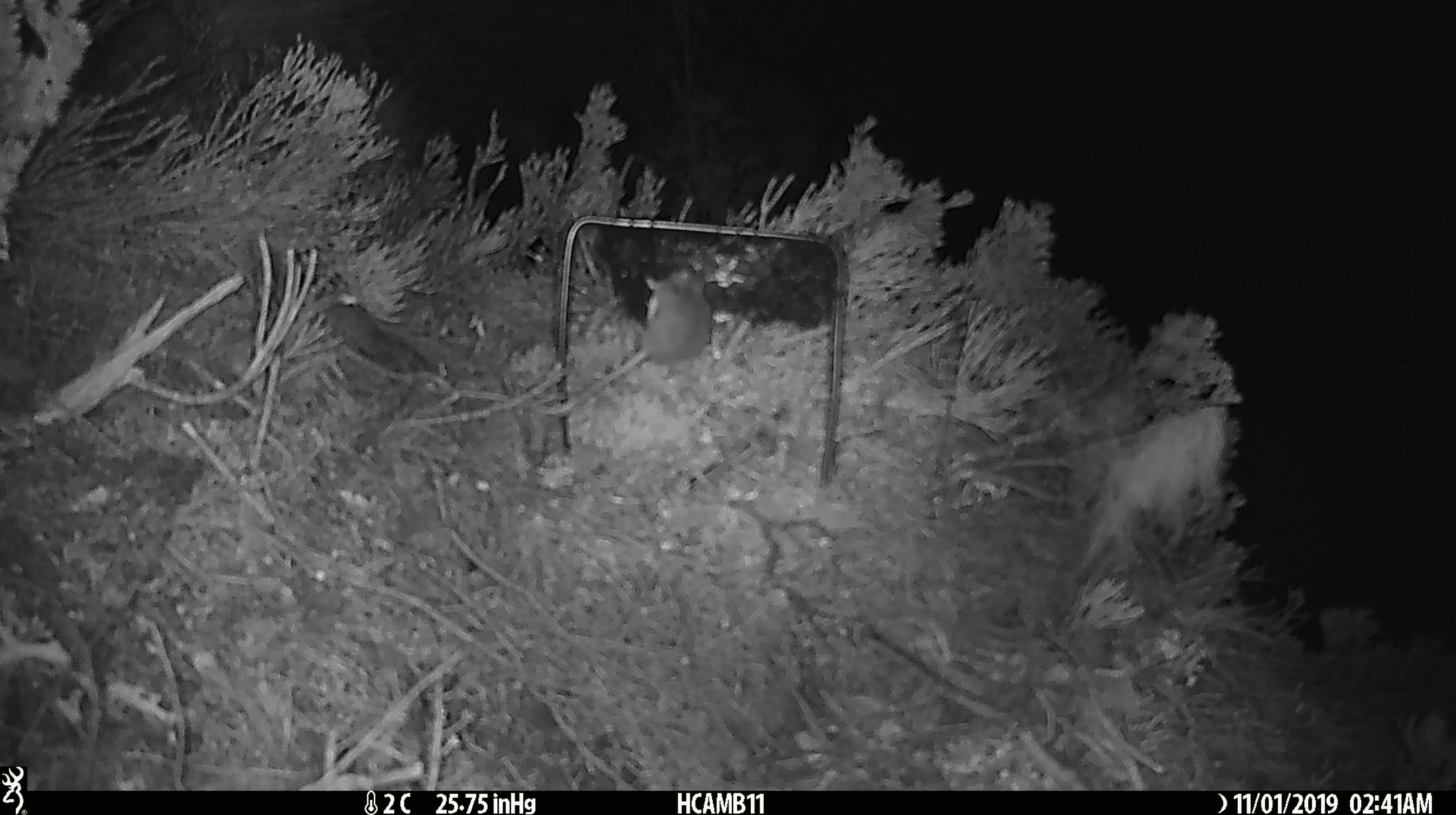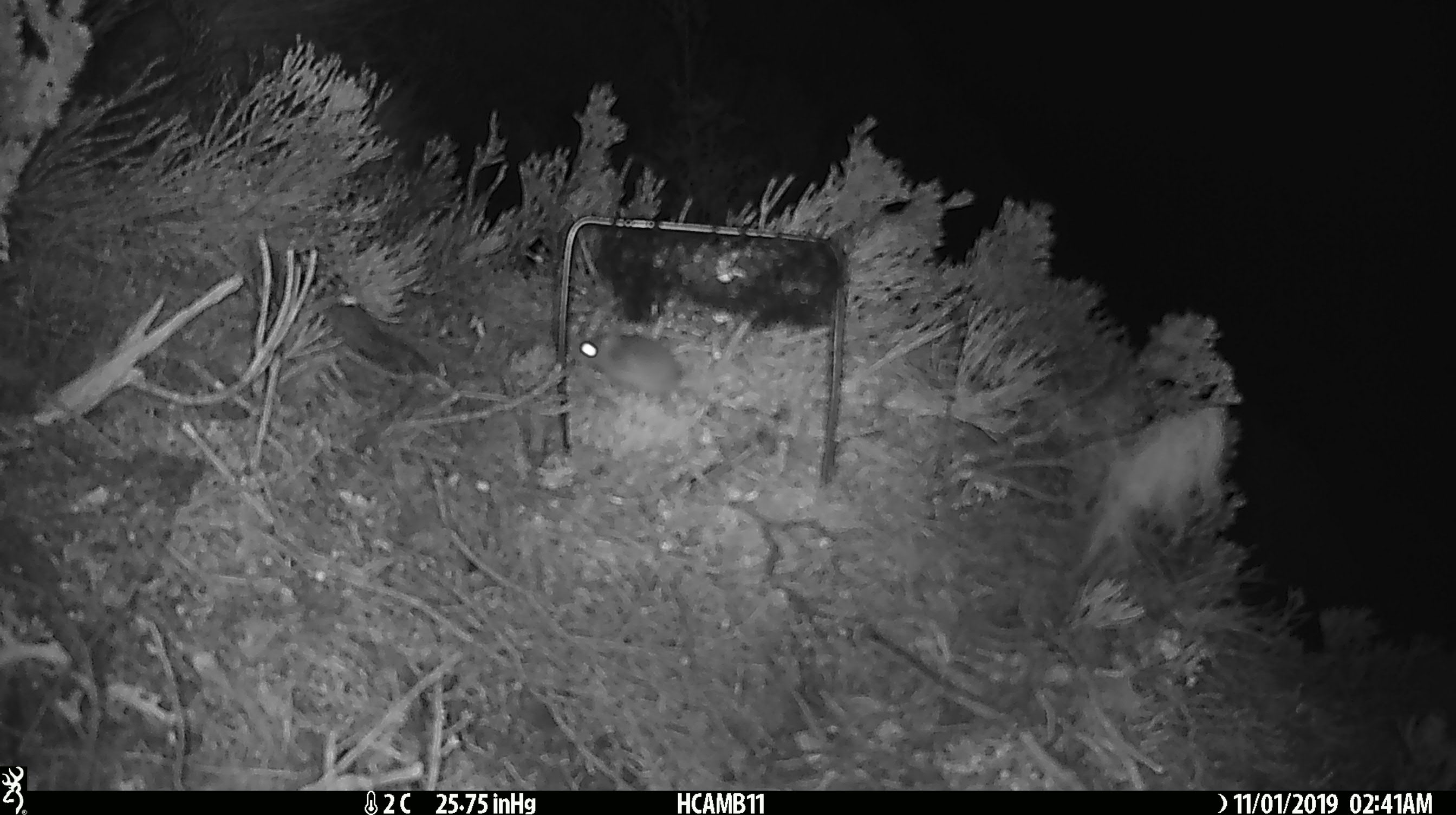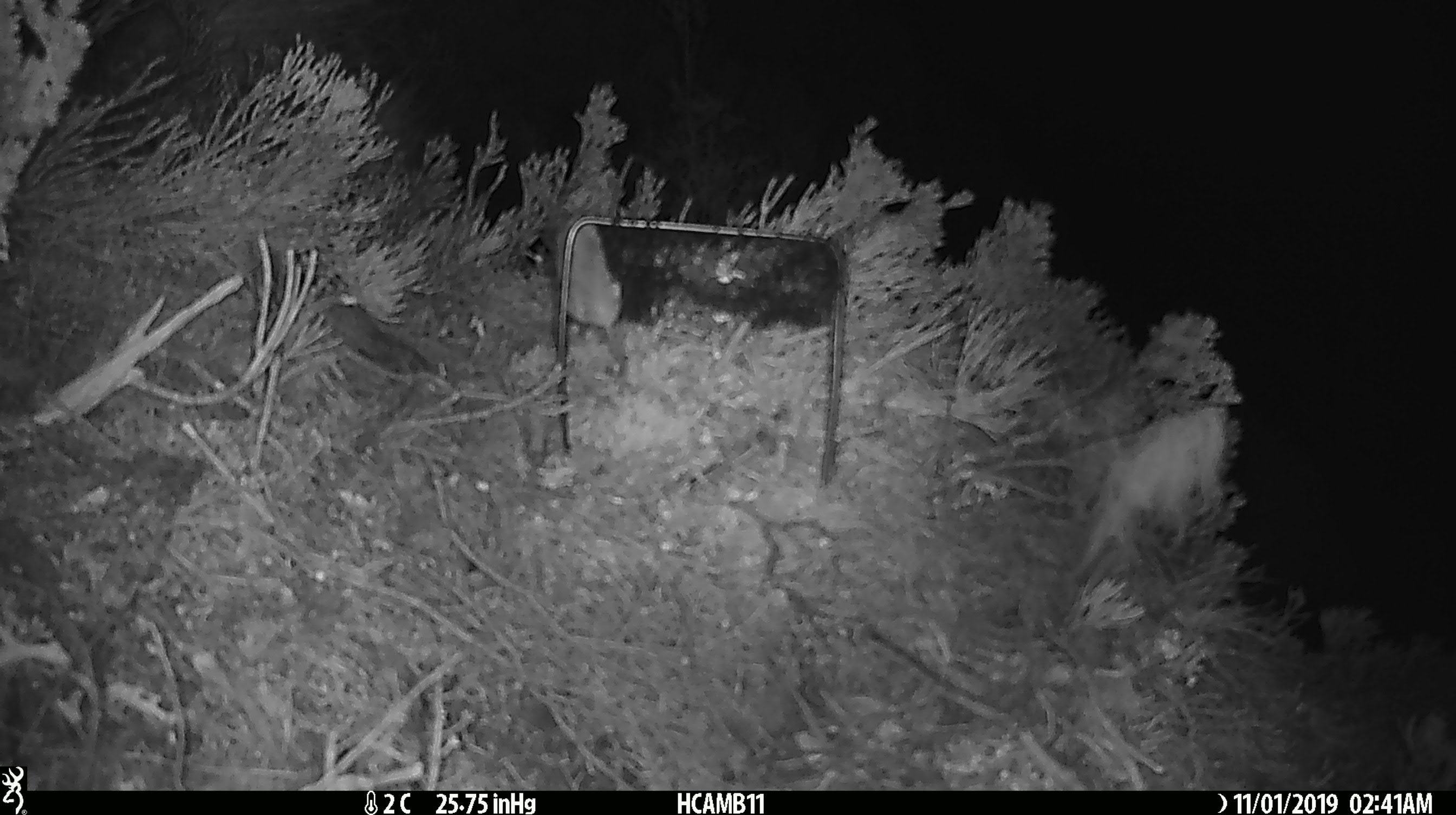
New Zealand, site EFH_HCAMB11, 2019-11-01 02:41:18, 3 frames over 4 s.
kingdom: Animalia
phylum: Chordata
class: Mammalia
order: Rodentia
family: Muridae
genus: Mus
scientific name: Mus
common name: mouse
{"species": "mouse (Mus)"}